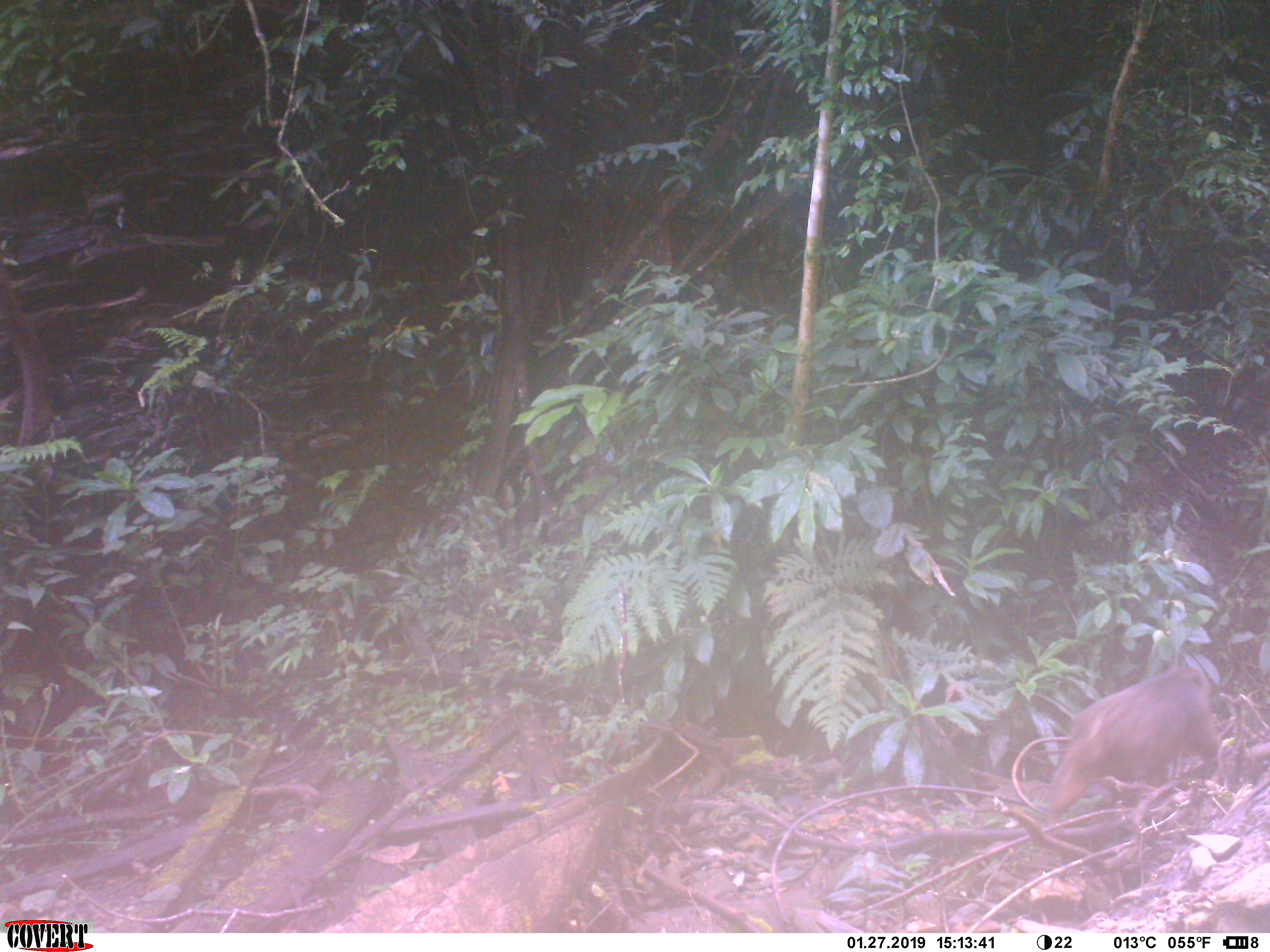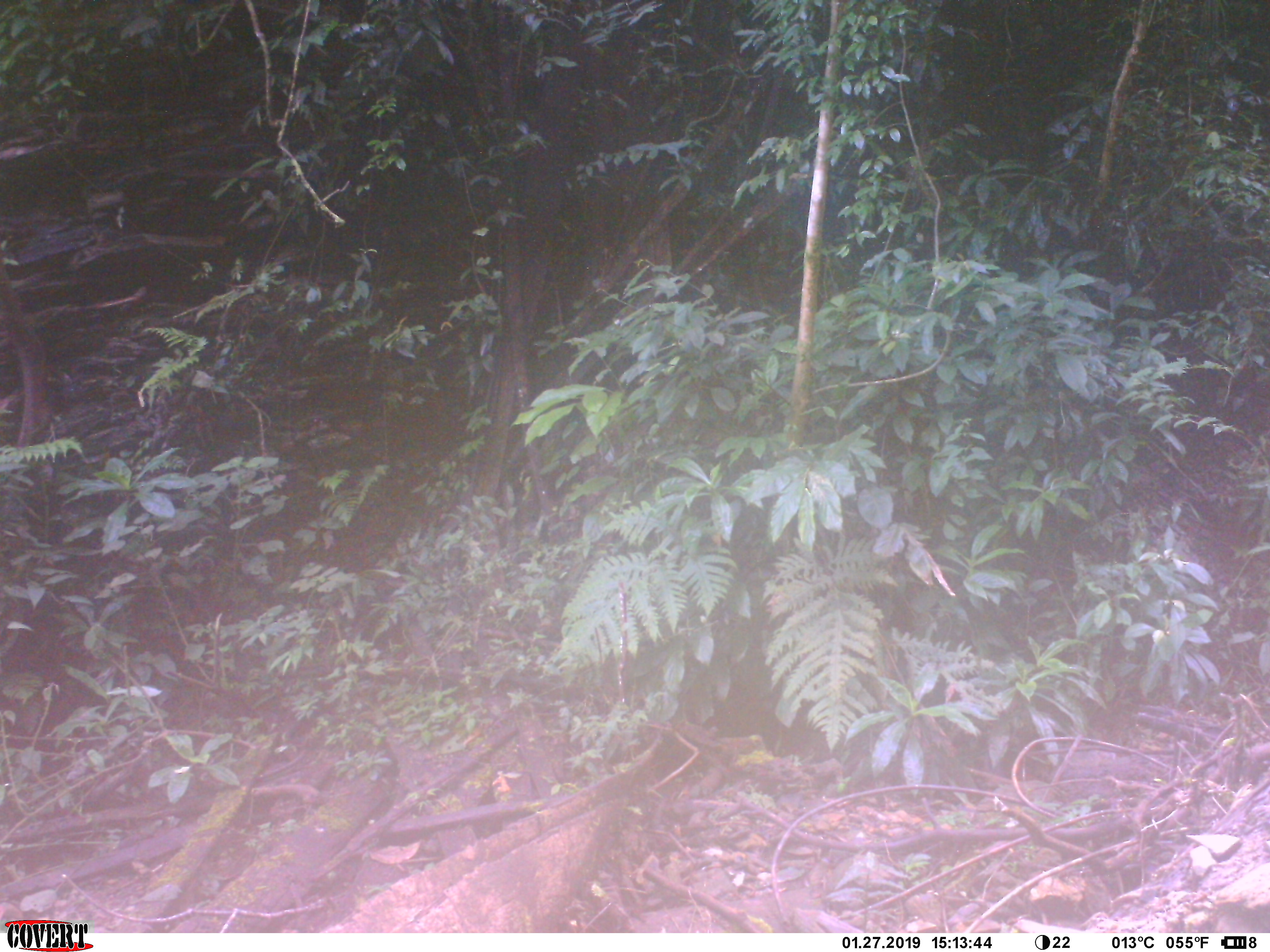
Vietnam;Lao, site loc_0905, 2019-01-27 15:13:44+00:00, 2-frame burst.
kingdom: Animalia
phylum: Chordata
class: Mammalia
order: Primates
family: Cercopithecidae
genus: Macaca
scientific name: Macaca arctoides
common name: stump-tailed macaque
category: stump tailed macaque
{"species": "stump tailed macaque (stump-tailed macaque) (Macaca arctoides)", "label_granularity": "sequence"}